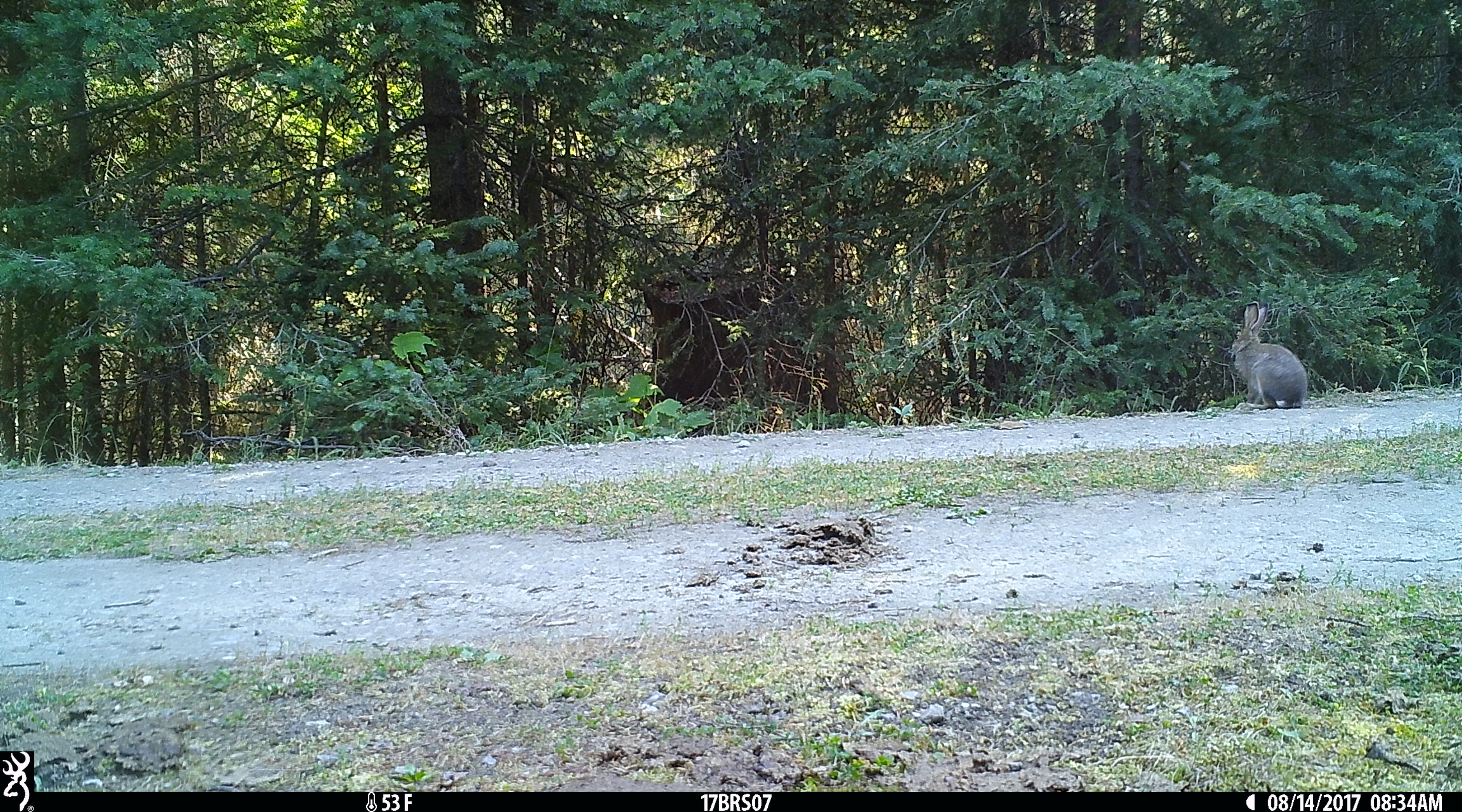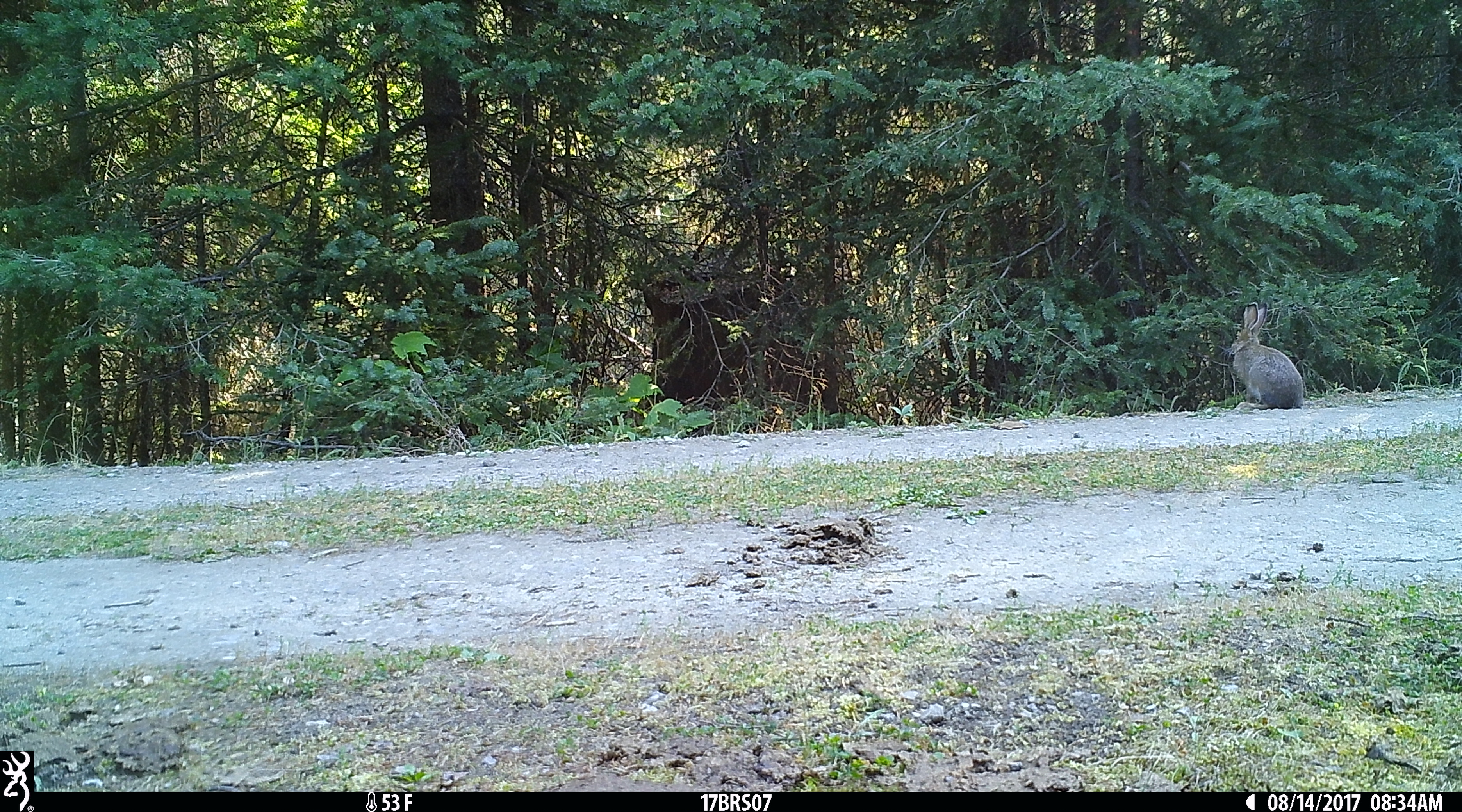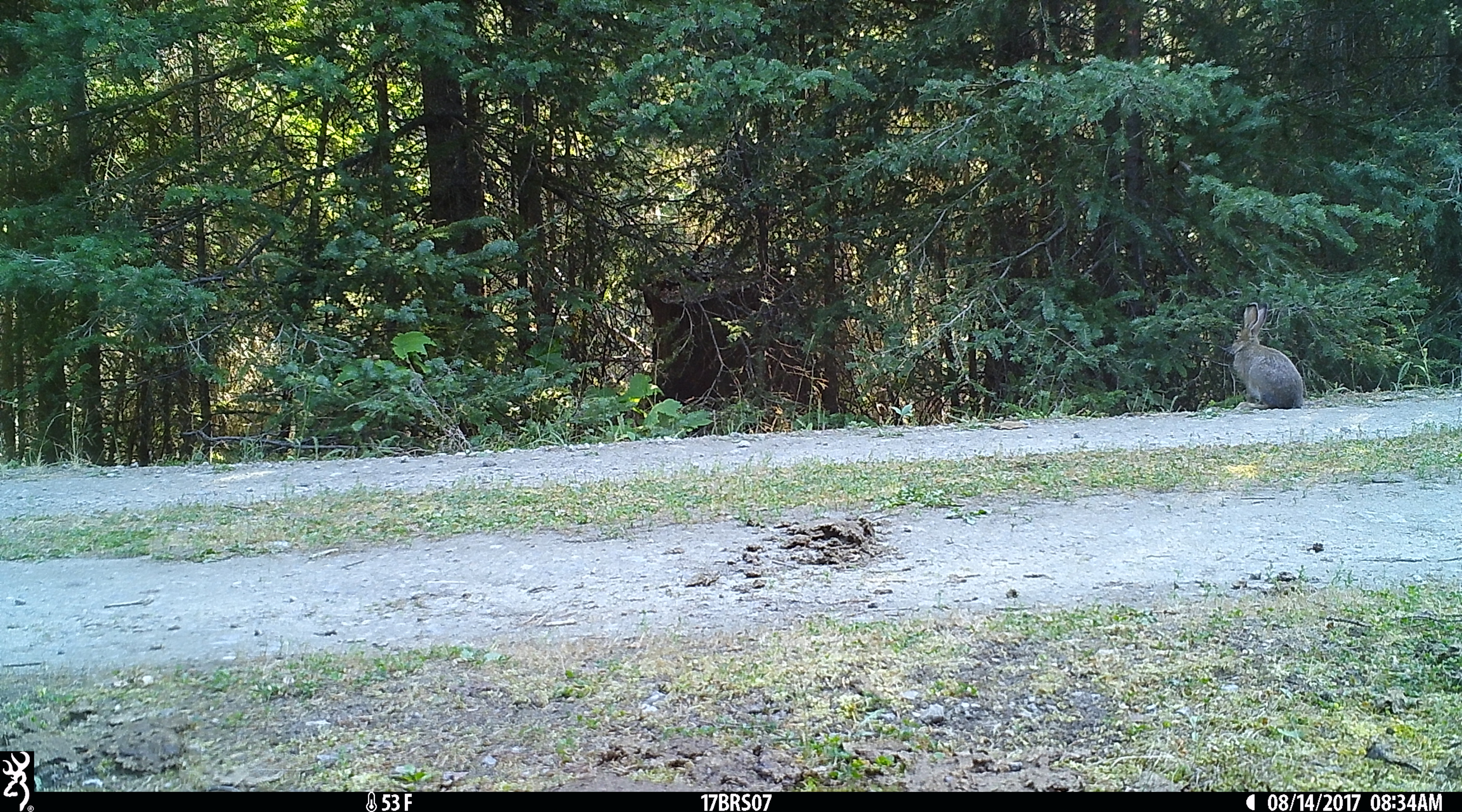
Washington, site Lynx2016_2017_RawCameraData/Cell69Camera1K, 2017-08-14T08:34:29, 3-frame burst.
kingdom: Animalia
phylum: Chordata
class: Mammalia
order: Lagomorpha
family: Leporidae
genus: Lepus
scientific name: Lepus americanus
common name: snowshoe hare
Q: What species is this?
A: Lepus americanus (snowshoe hare).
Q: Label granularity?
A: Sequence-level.